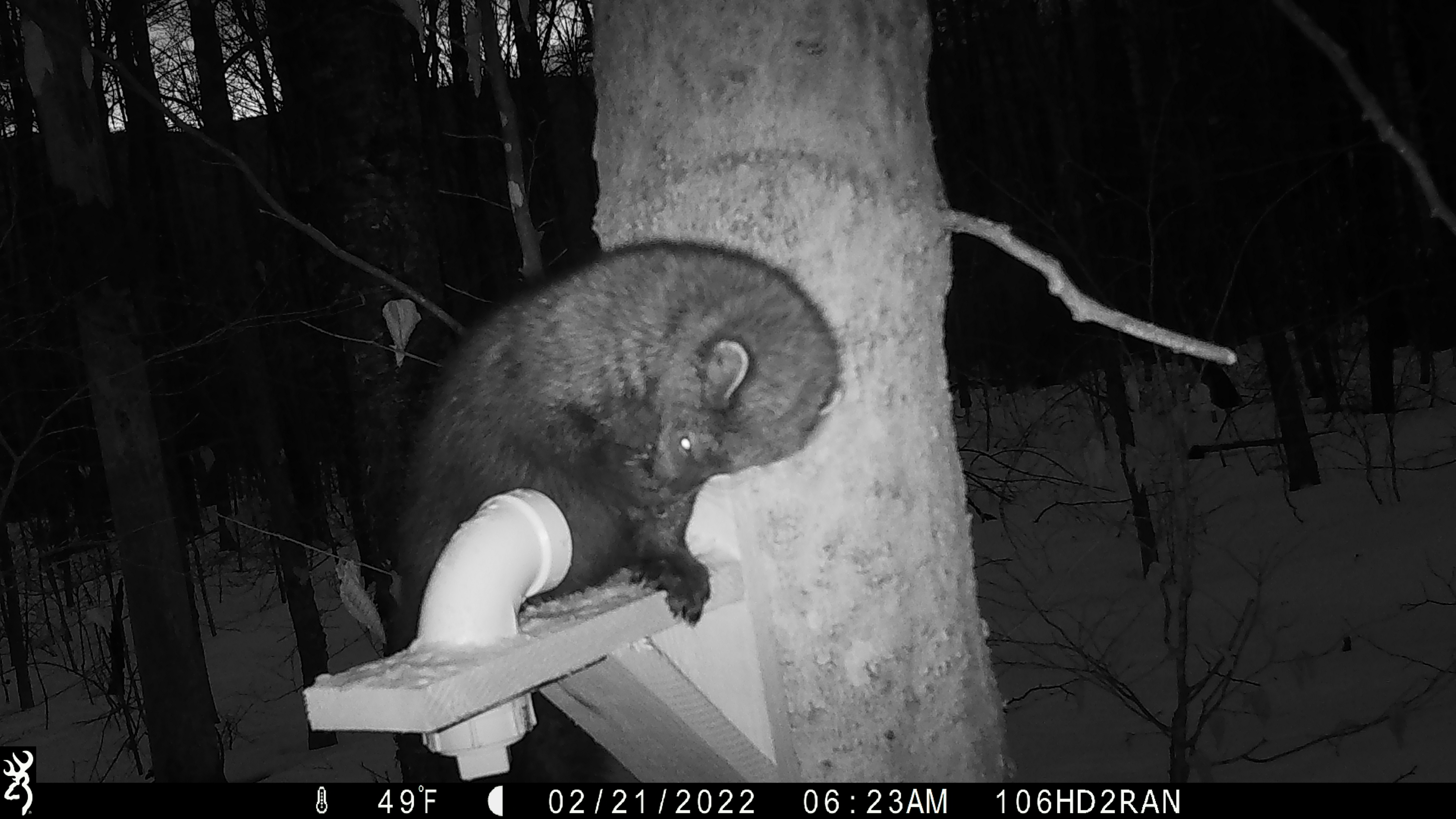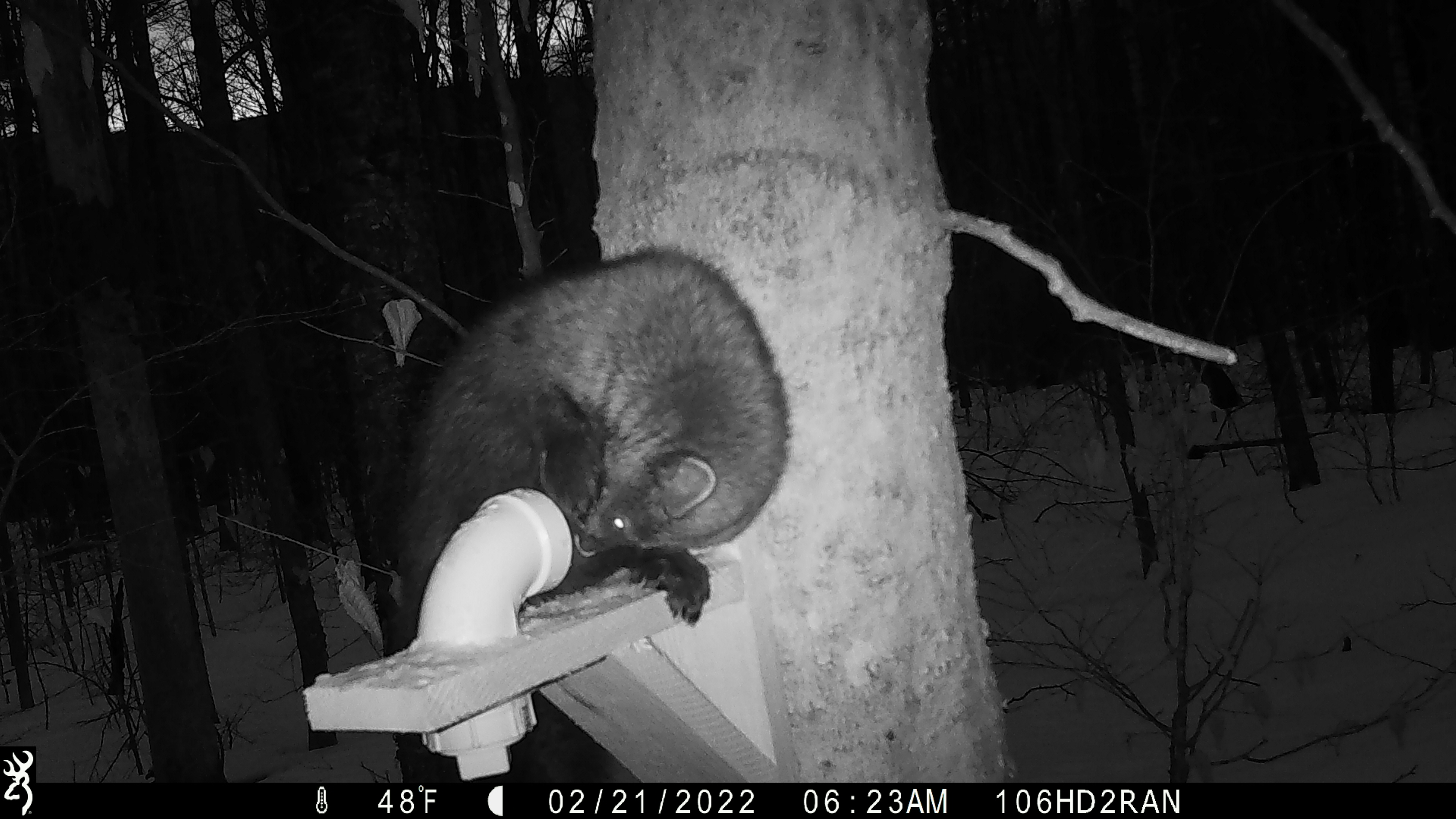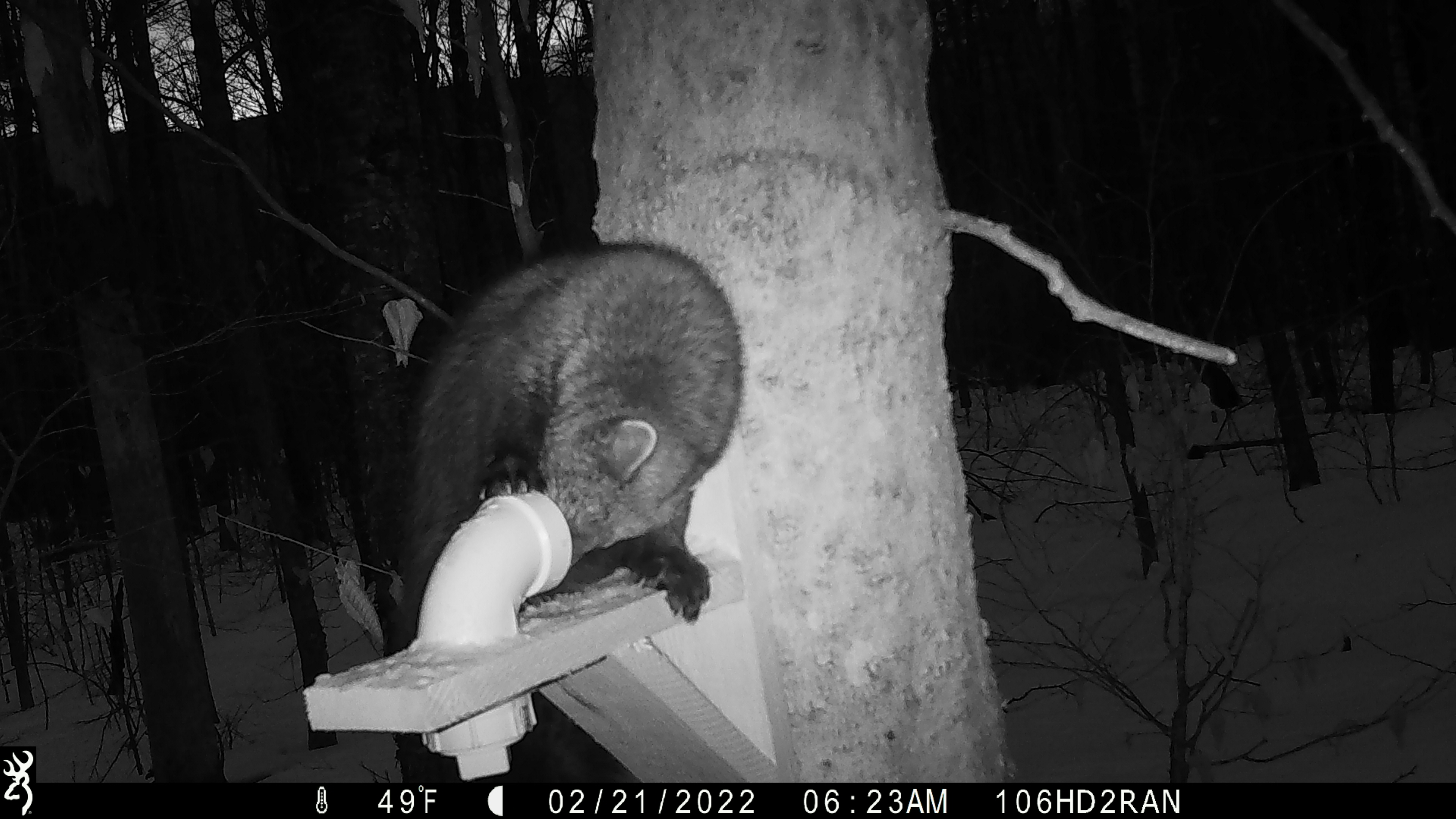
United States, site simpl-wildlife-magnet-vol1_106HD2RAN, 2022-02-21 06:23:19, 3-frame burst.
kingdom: Animalia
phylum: Chordata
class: Mammalia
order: Carnivora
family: Mustelidae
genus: Pekania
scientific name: Pekania pennanti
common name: fisher